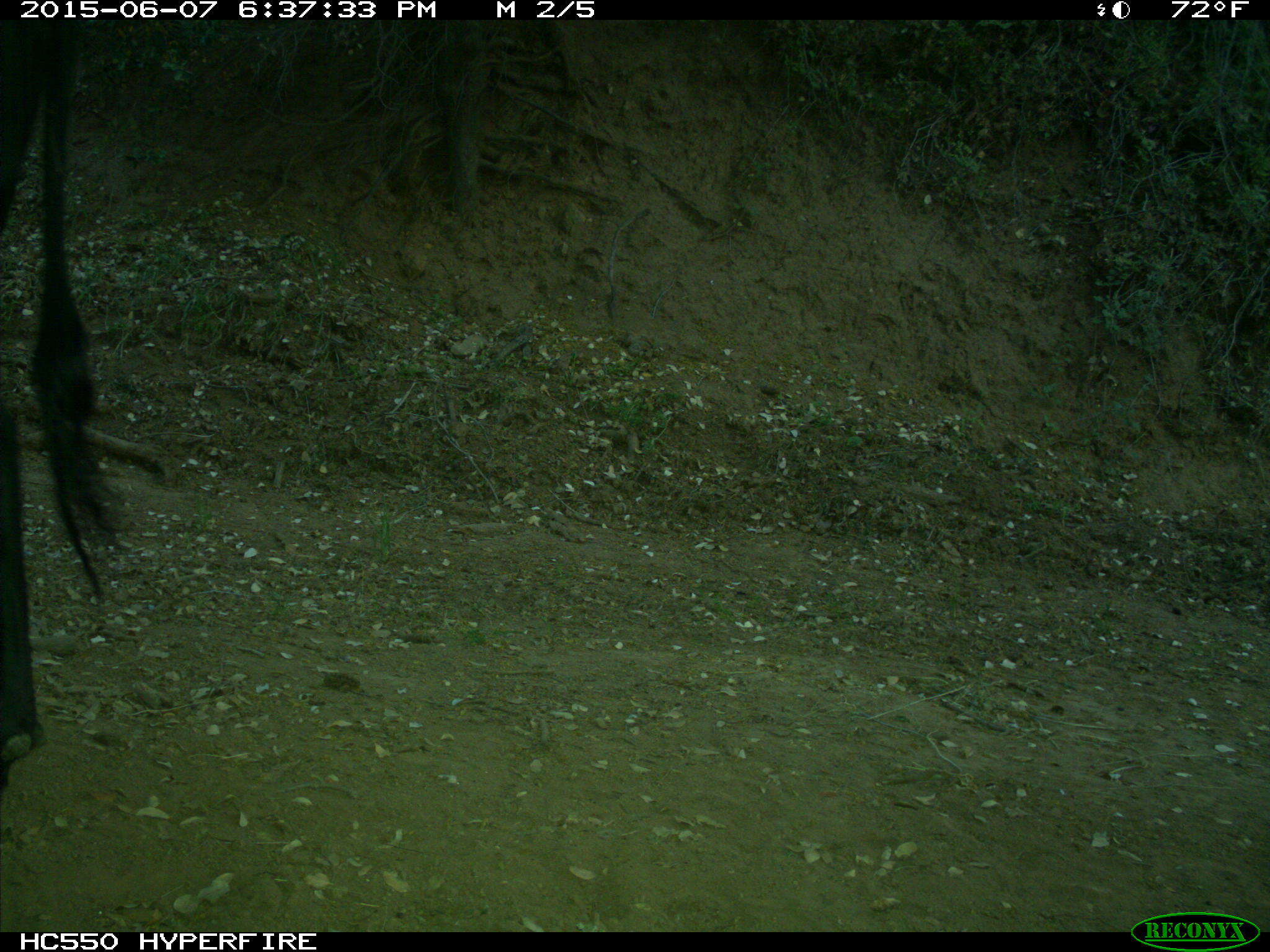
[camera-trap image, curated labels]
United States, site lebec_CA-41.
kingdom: Animalia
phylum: Chordata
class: Mammalia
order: Artiodactyla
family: Bovidae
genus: Bos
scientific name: Bos taurus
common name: domestic cow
Bos taurus (domestic cow).